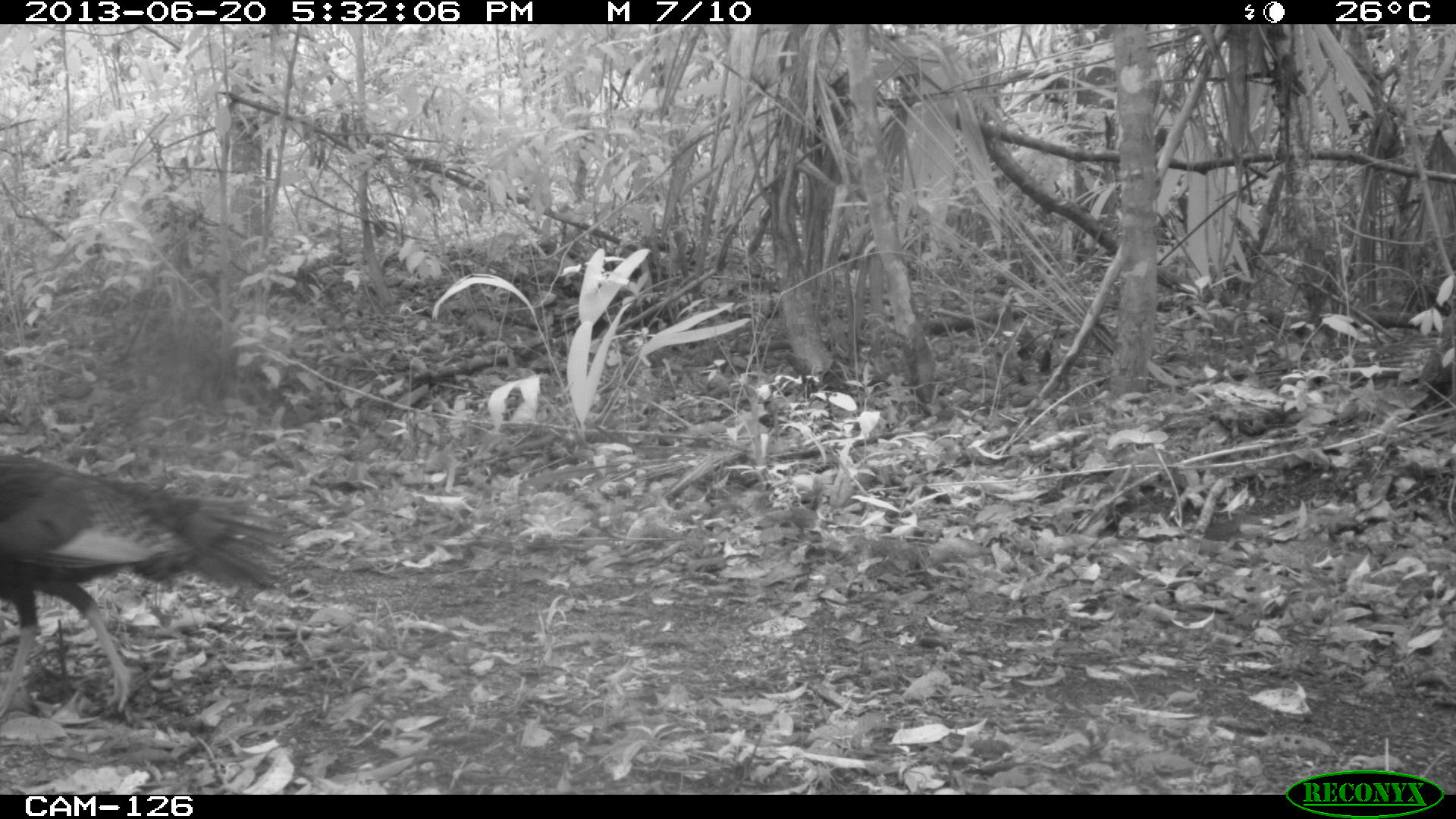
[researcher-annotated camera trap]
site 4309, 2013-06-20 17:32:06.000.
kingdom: Animalia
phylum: Chordata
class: Aves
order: Galliformes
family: Phasianidae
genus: Meleagris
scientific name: Meleagris ocellata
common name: ocellated turkey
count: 1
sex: female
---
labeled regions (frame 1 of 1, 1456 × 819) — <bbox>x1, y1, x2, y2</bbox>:
meleagris ocellata: <bbox>0, 453, 295, 716</bbox>